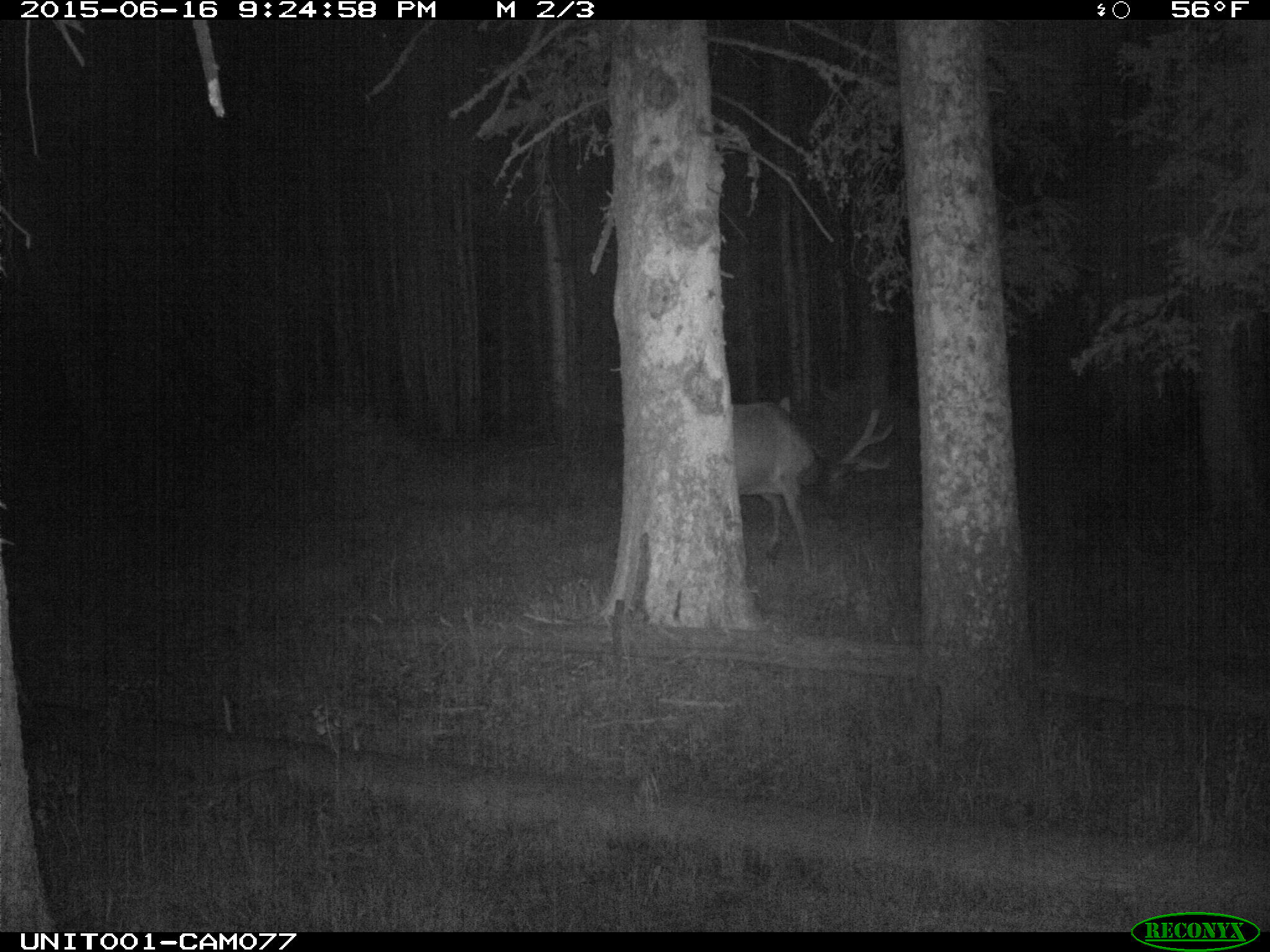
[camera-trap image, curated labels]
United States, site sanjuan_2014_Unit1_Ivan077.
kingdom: Animalia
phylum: Chordata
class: Mammalia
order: Artiodactyla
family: Cervidae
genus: Cervus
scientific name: Cervus elaphus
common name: red deer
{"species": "Cervus elaphus (red deer)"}